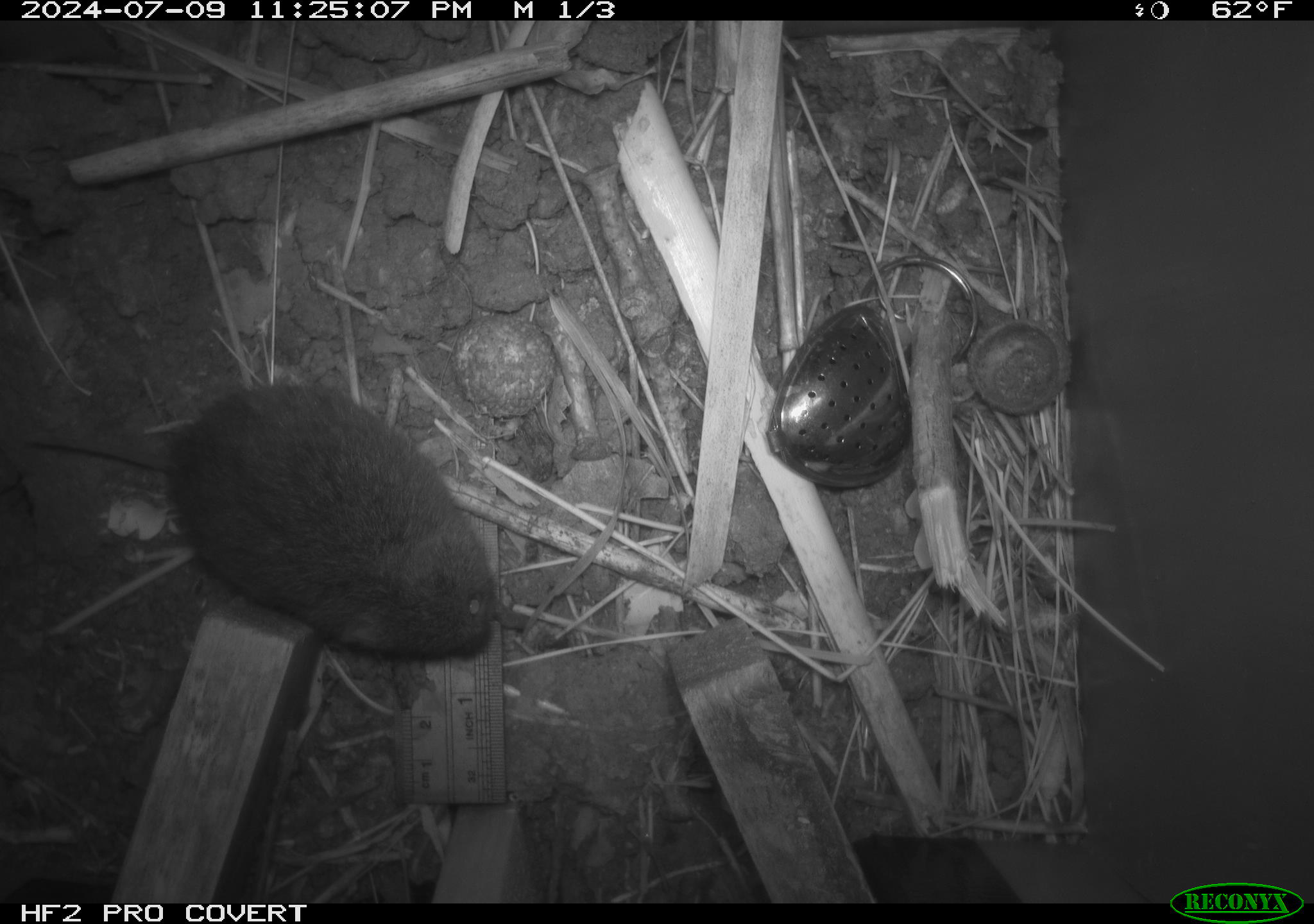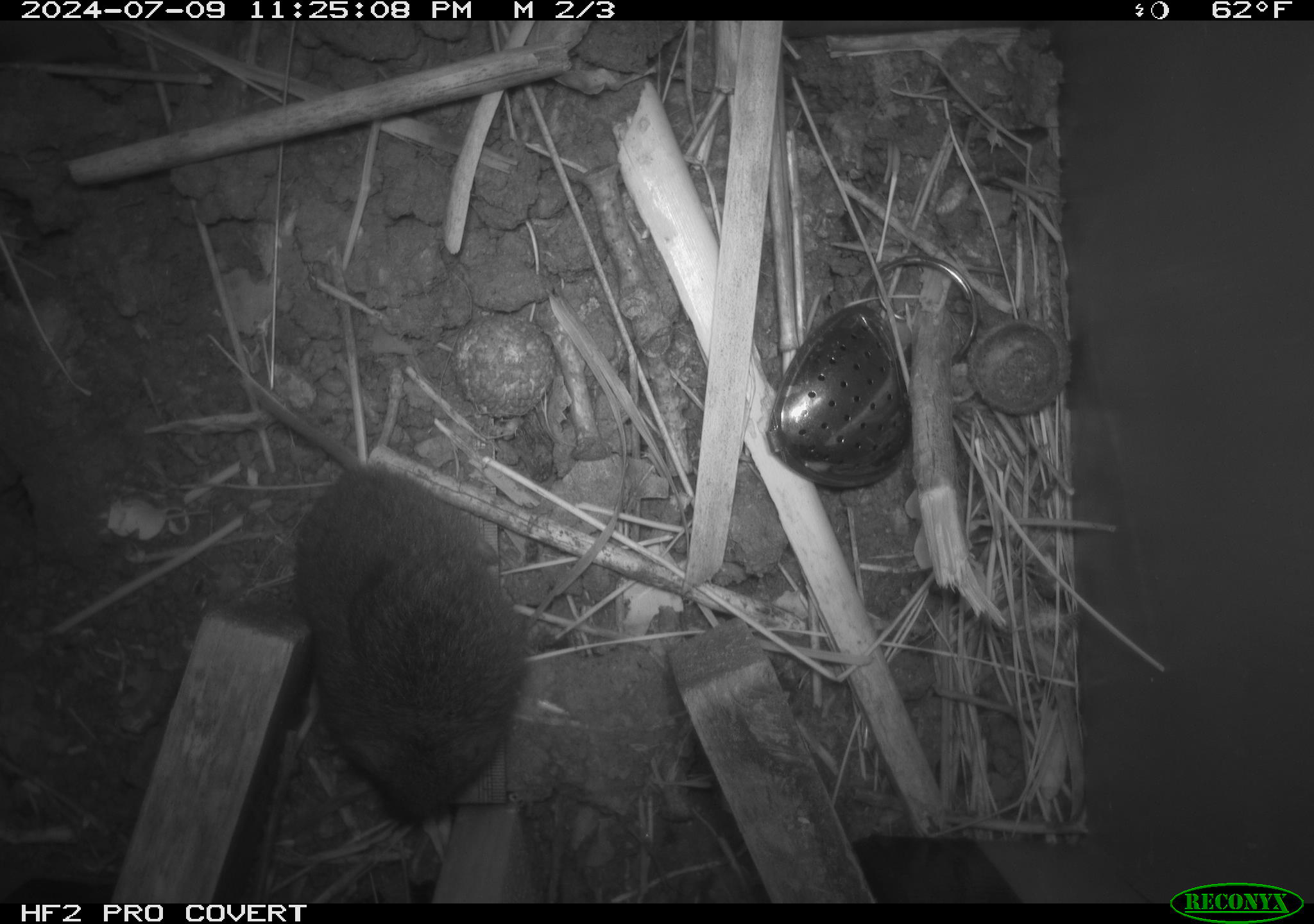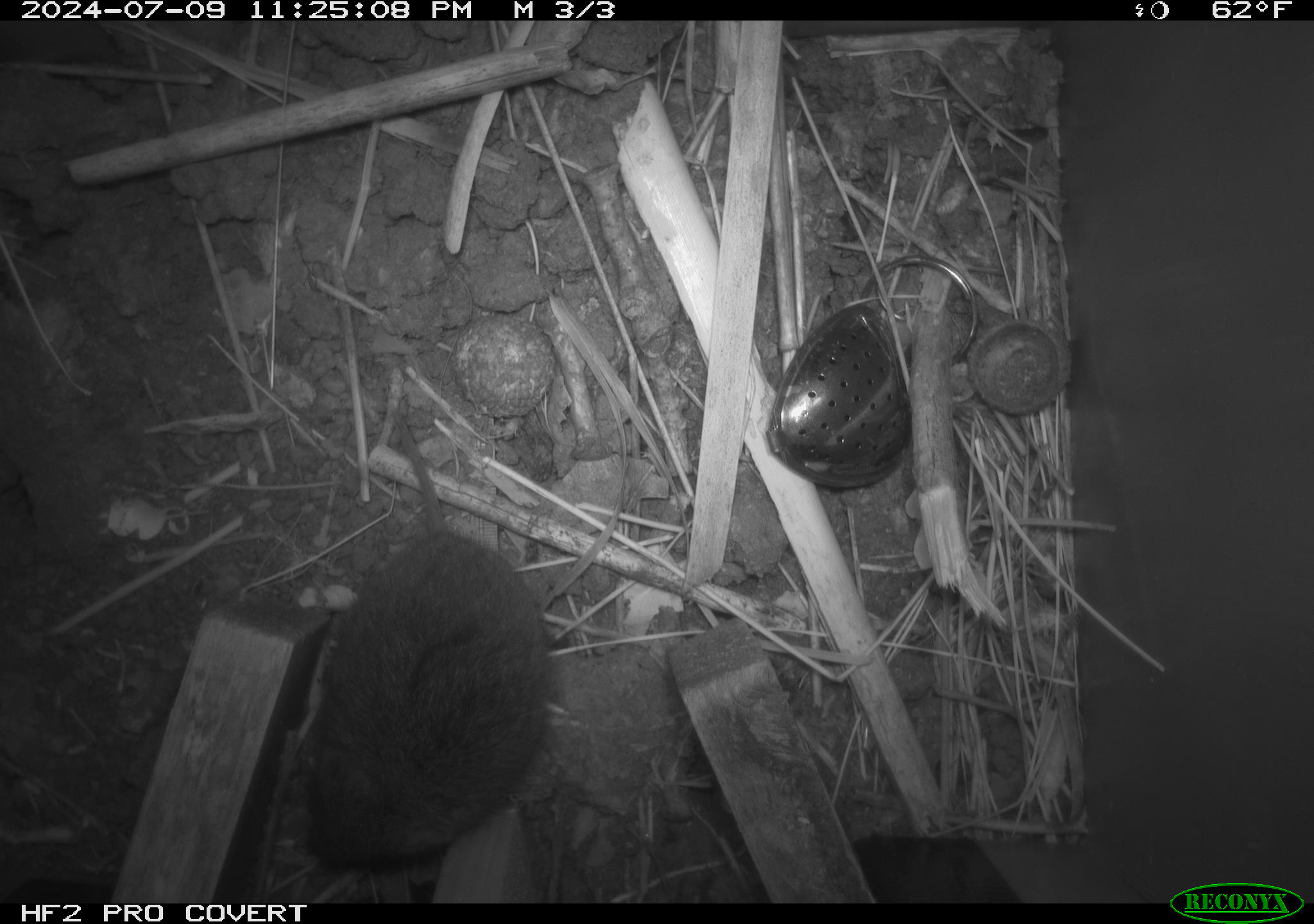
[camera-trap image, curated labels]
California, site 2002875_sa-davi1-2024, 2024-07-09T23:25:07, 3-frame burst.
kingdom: Animalia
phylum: Chordata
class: Mammalia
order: Rodentia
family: Cricetidae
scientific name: Arvicolinae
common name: voles, lemmings, and muskrats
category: arvicolinae subfamily